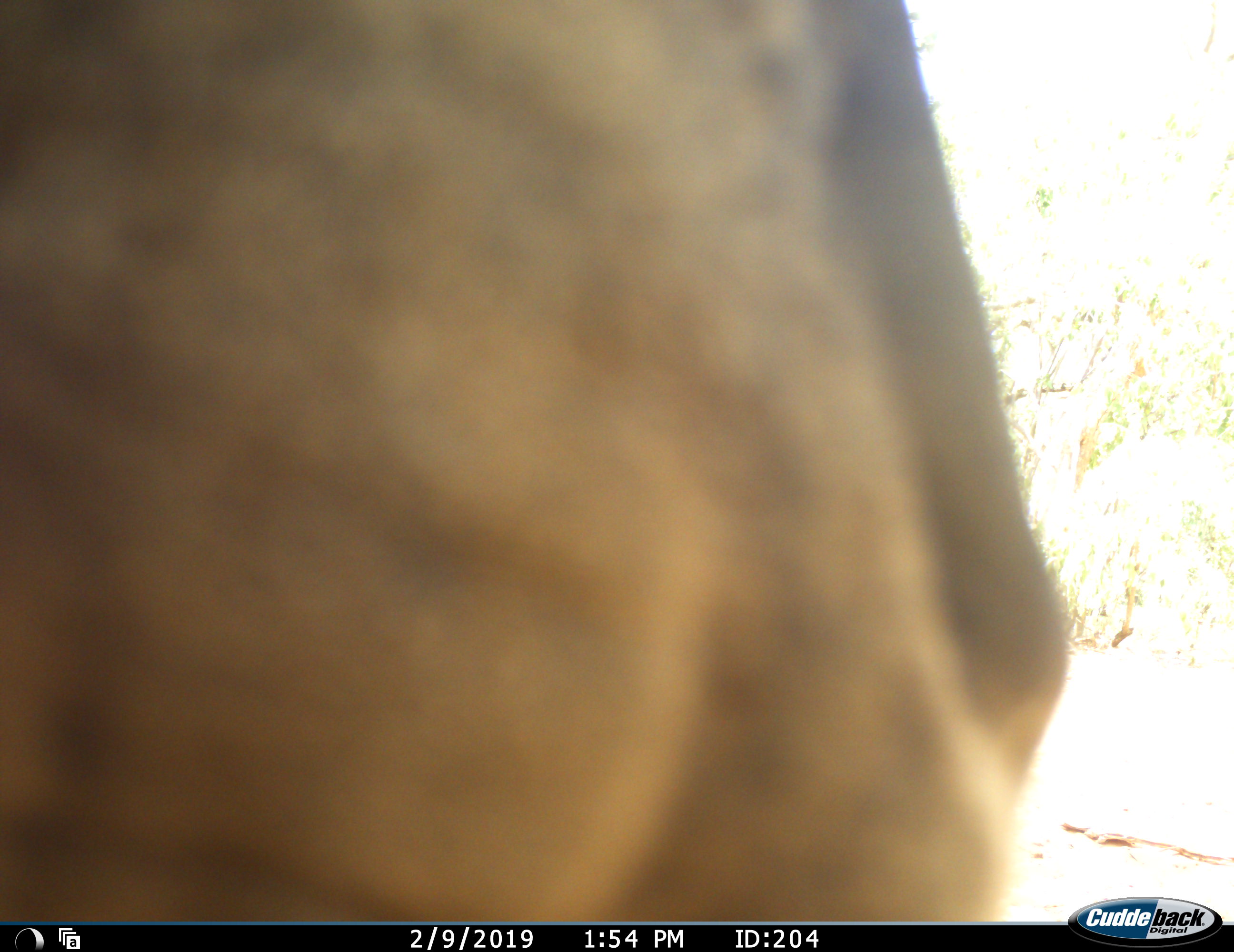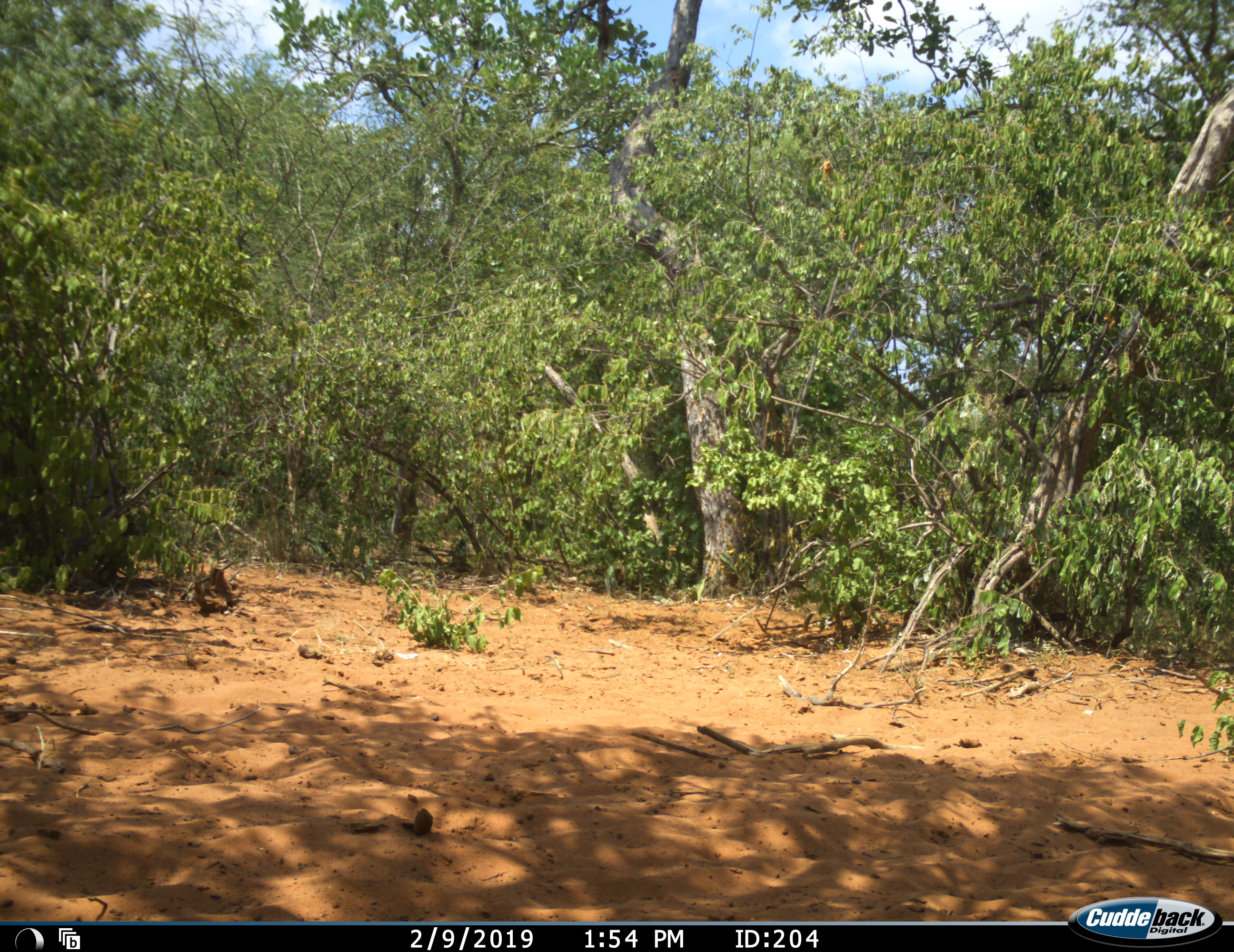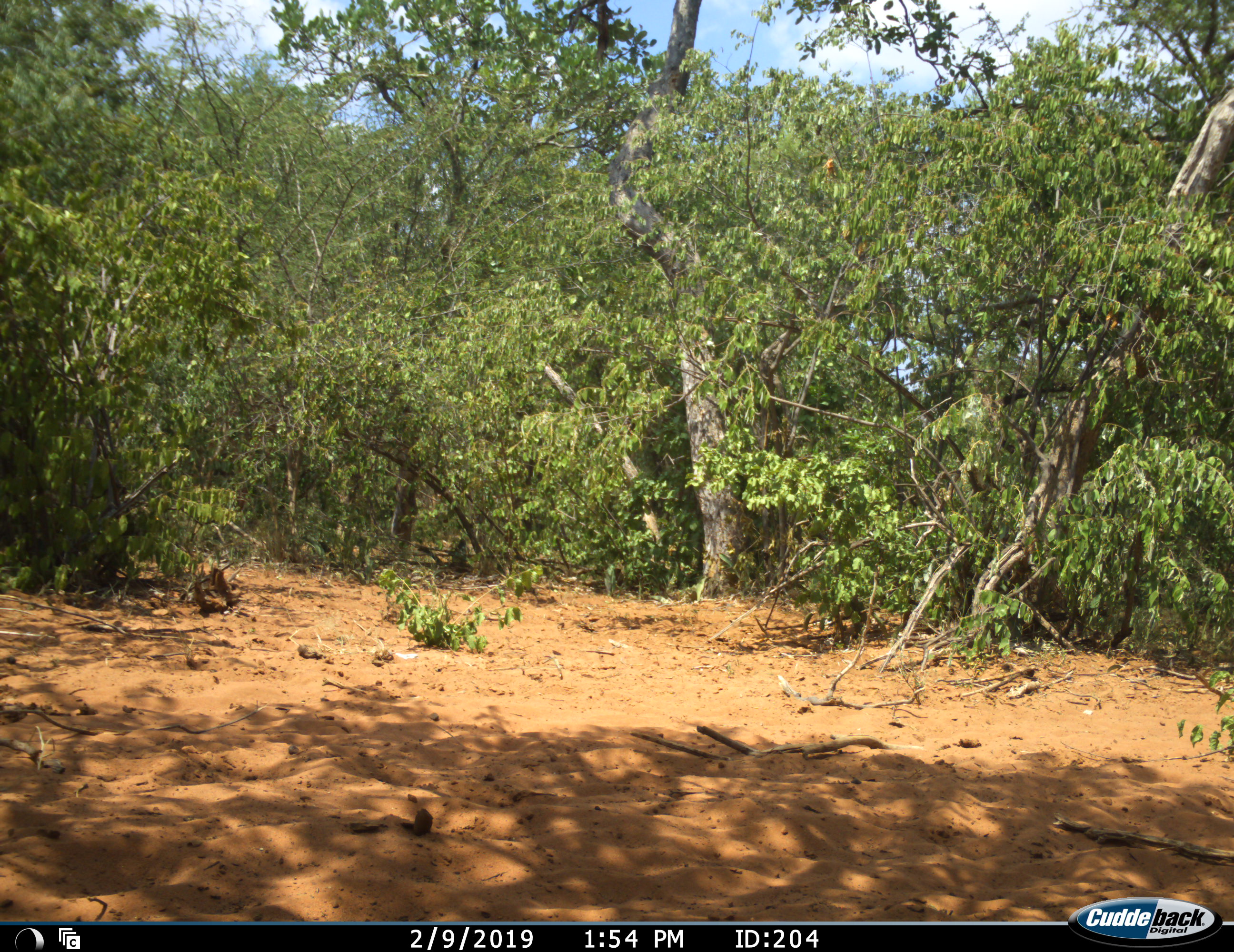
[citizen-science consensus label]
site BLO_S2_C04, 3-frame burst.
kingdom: Animalia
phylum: Chordata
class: Mammalia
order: Artiodactyla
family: Bovidae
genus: Aepyceros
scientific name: Aepyceros melampus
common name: impala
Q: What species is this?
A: Impala (Aepyceros melampus).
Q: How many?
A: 1.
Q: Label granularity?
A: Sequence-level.